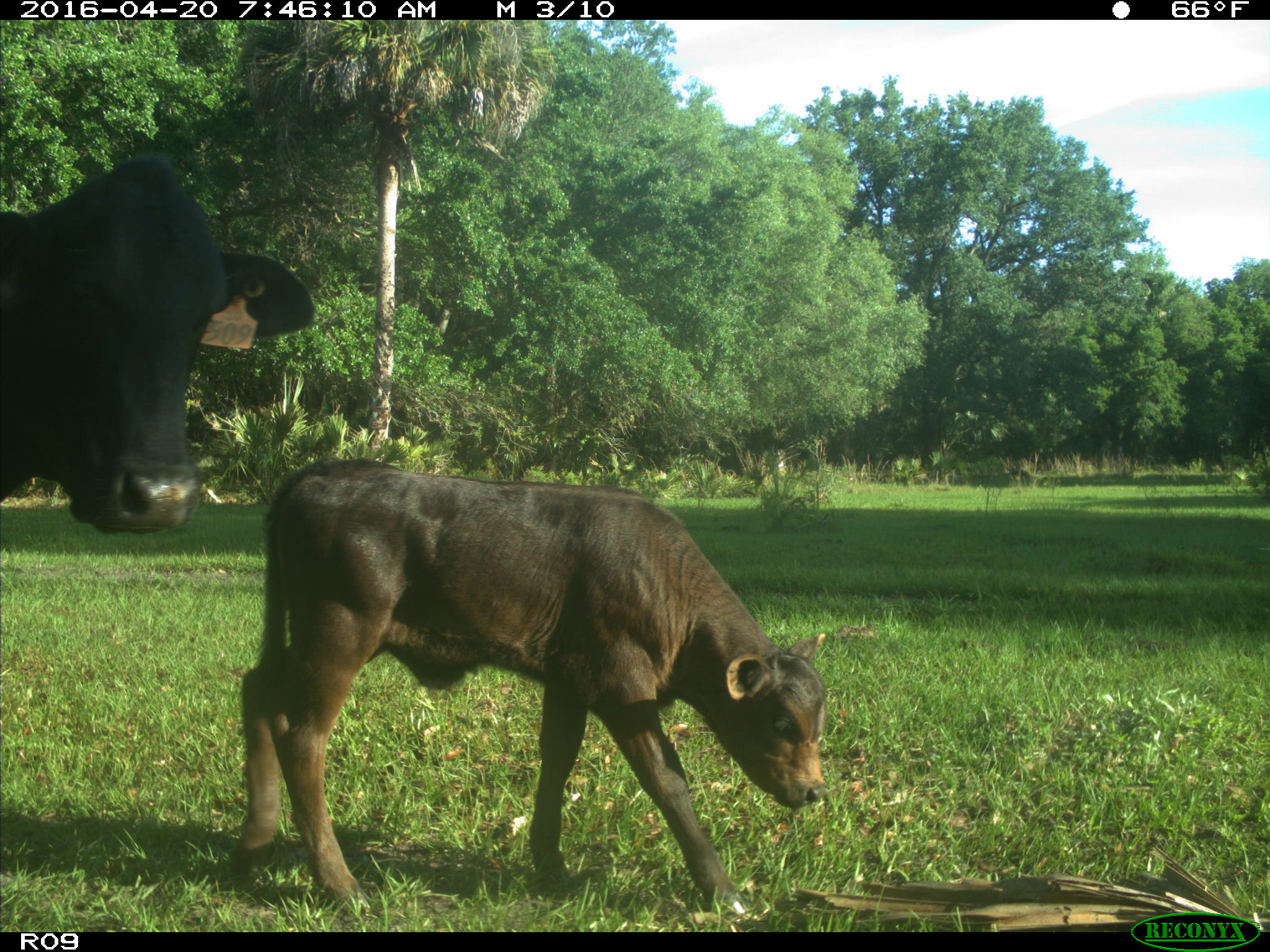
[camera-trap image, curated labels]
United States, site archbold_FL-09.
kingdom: Animalia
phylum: Chordata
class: Mammalia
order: Artiodactyla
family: Bovidae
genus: Bos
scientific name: Bos taurus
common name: domestic cow